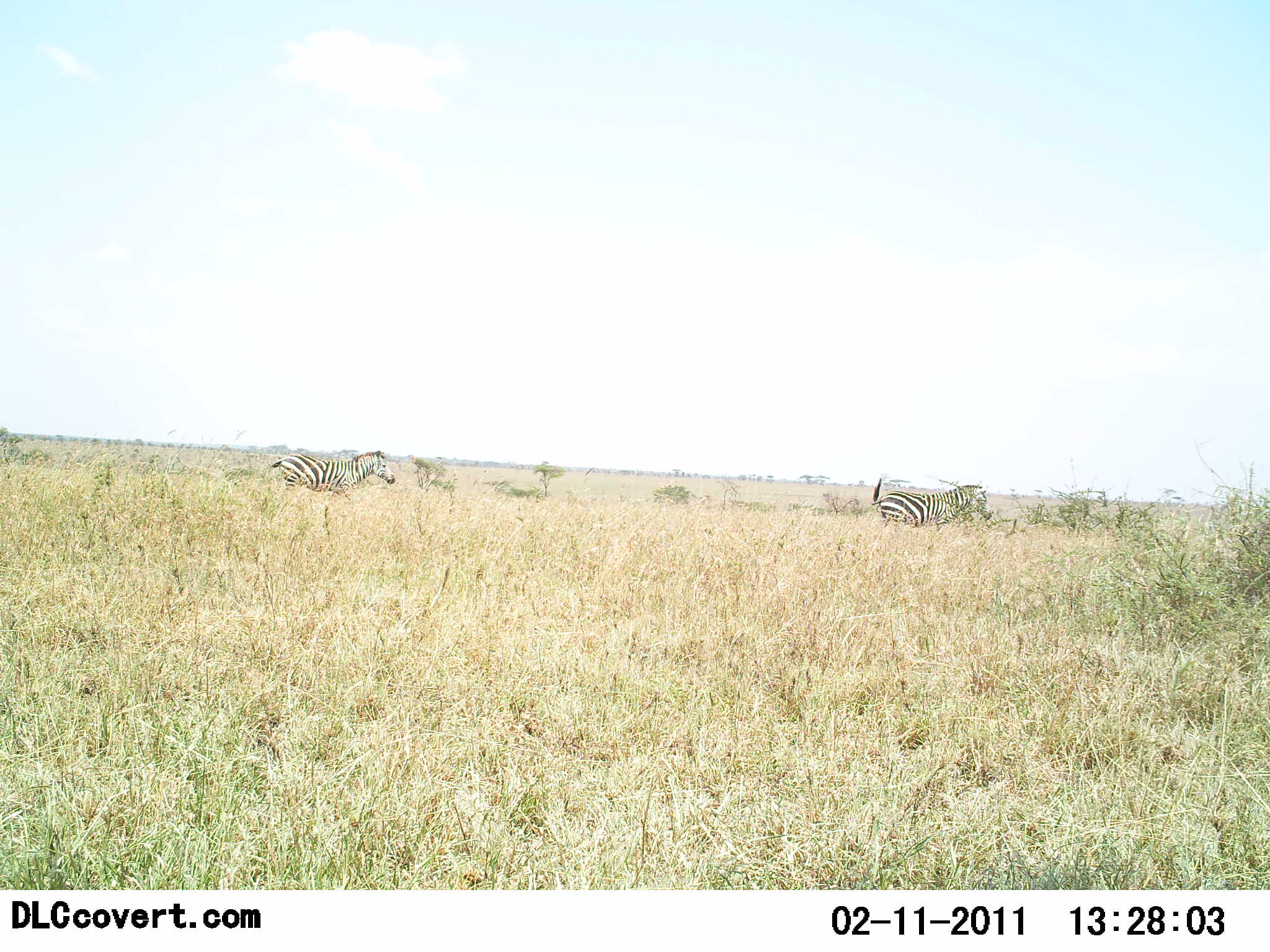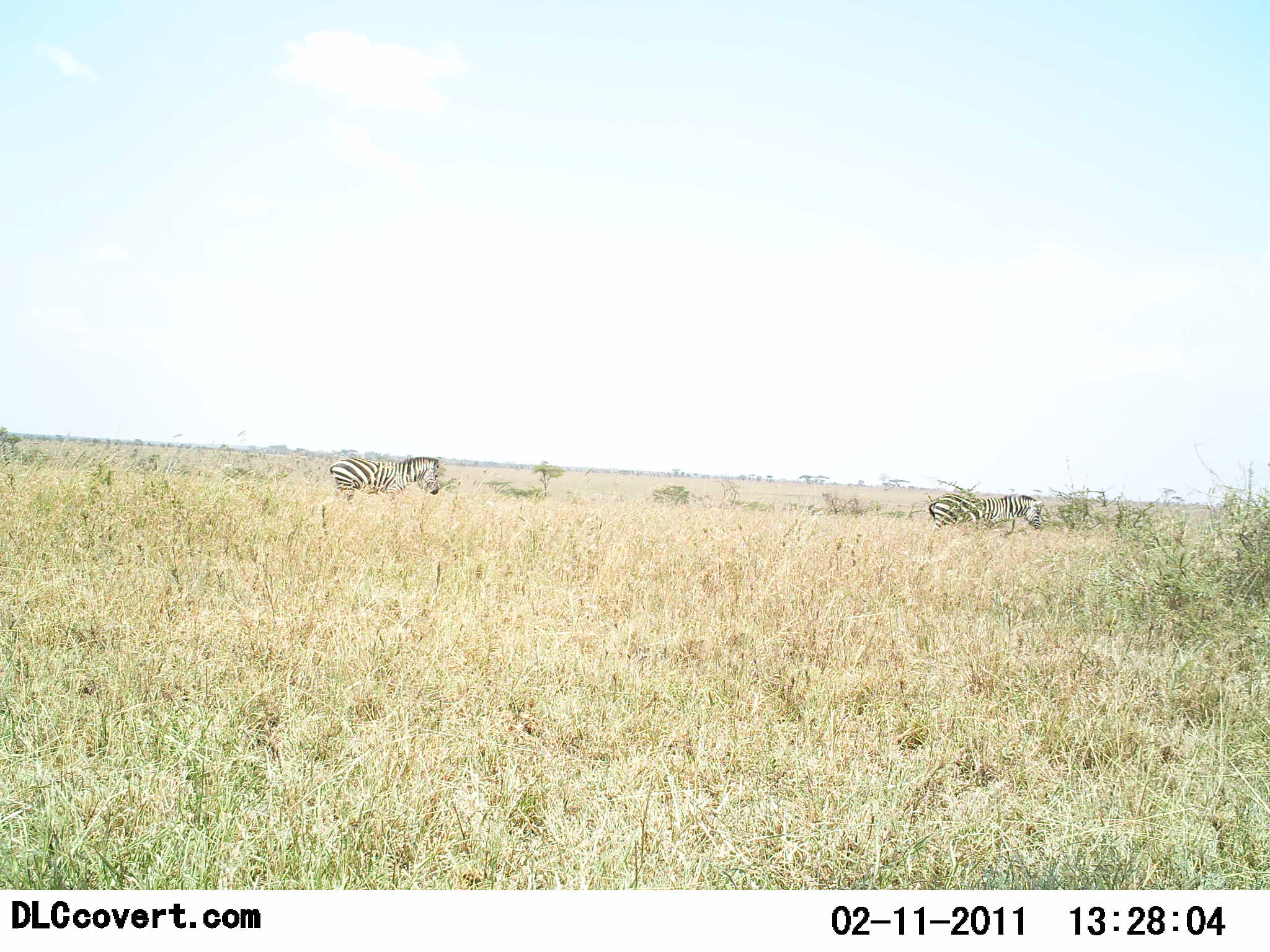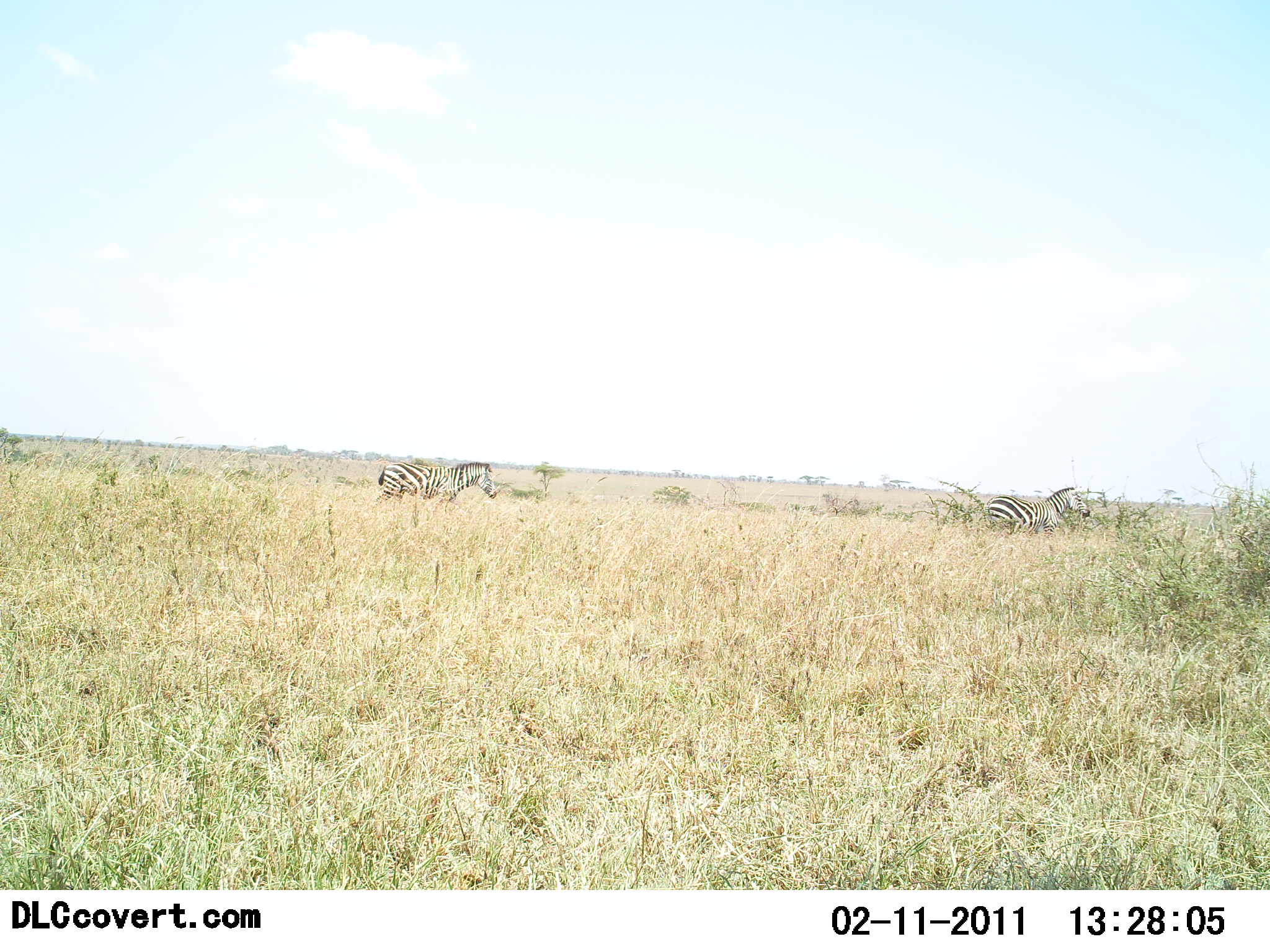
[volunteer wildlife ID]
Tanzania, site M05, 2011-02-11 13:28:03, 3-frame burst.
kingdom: Animalia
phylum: Chordata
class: Mammalia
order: Perissodactyla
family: Equidae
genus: Equus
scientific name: Equus quagga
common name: plains zebra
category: zebra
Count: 2.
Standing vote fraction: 0%.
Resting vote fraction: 0%.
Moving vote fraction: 100%.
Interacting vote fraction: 0%.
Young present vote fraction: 0%.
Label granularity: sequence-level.